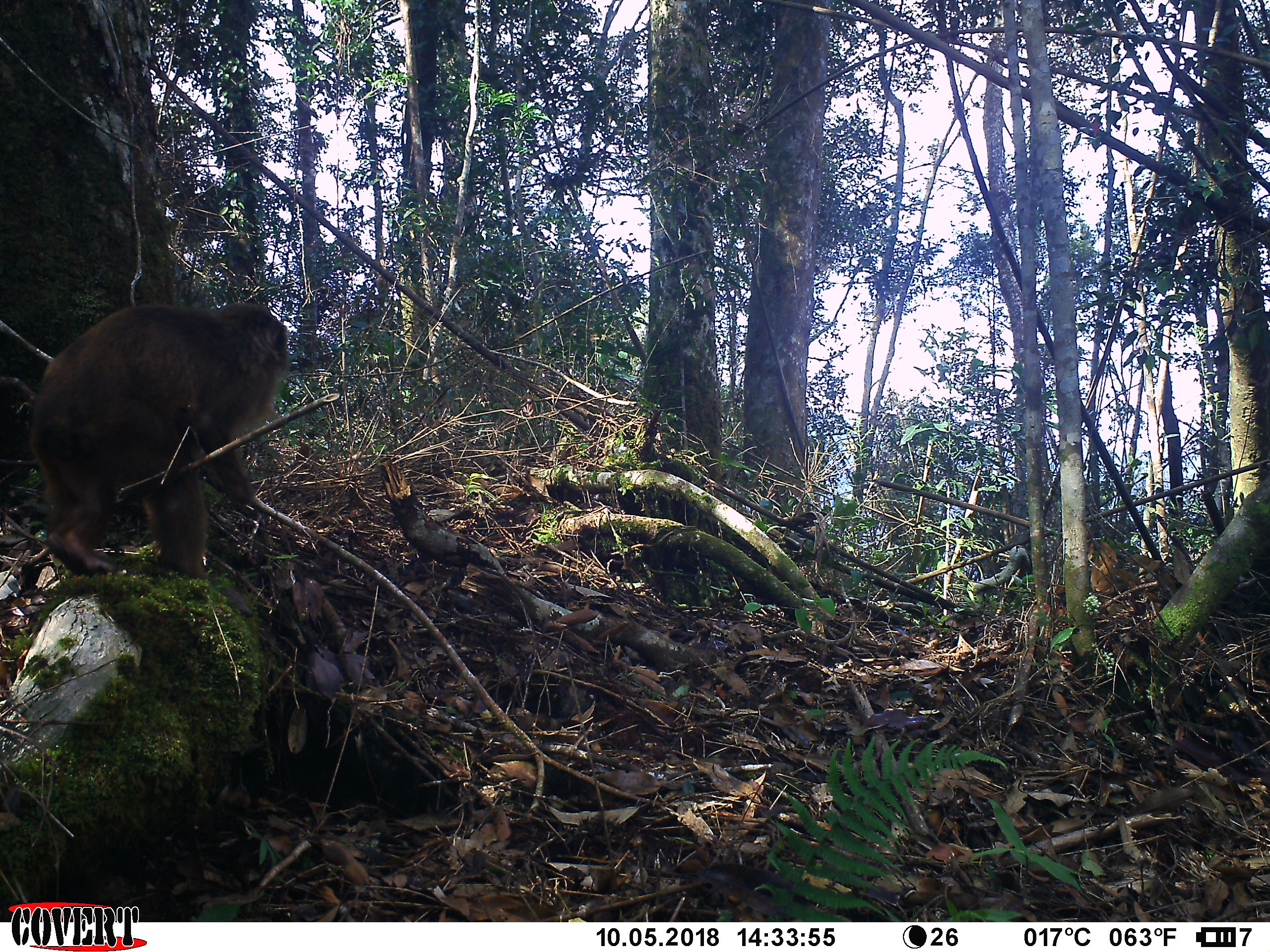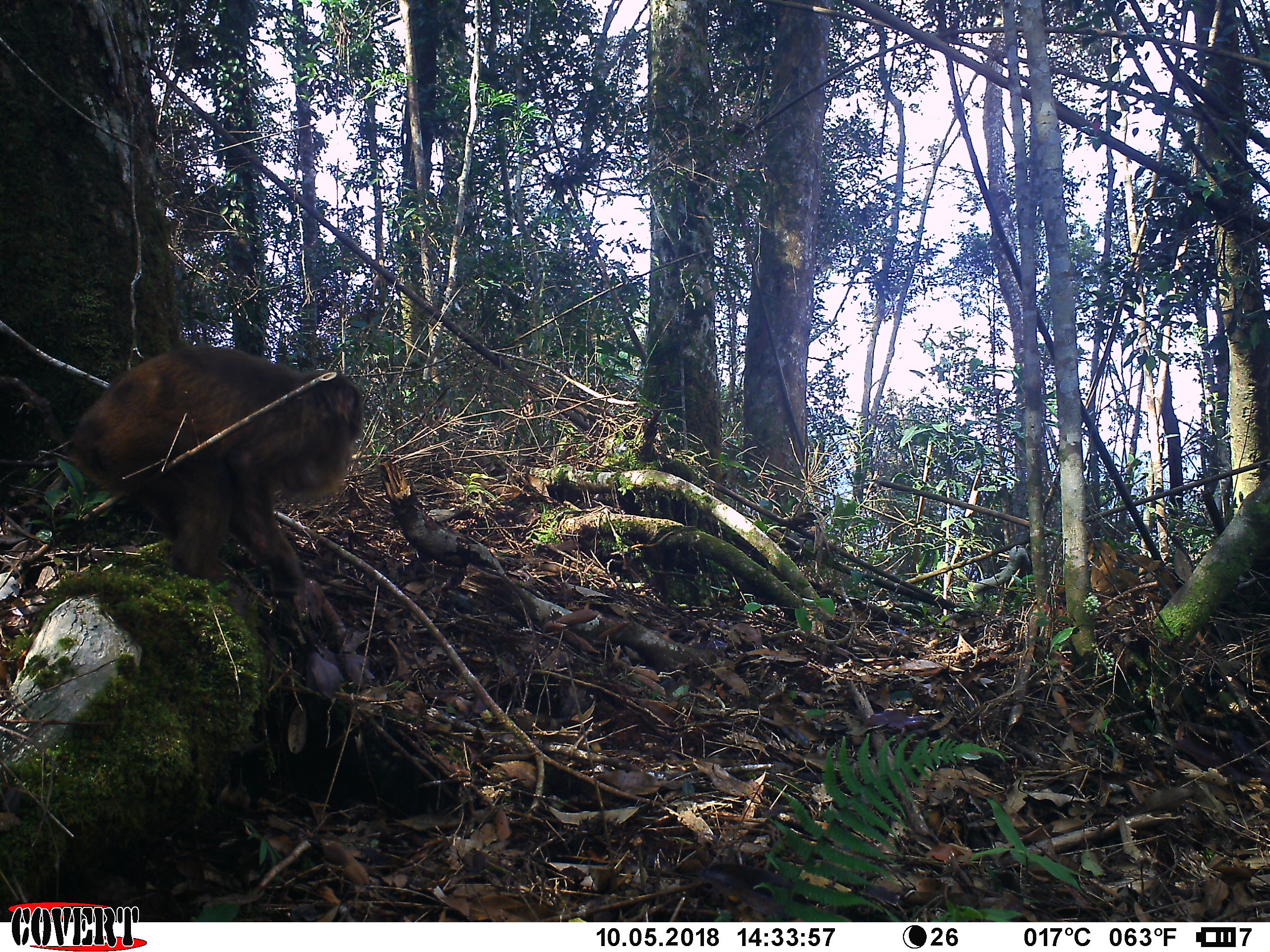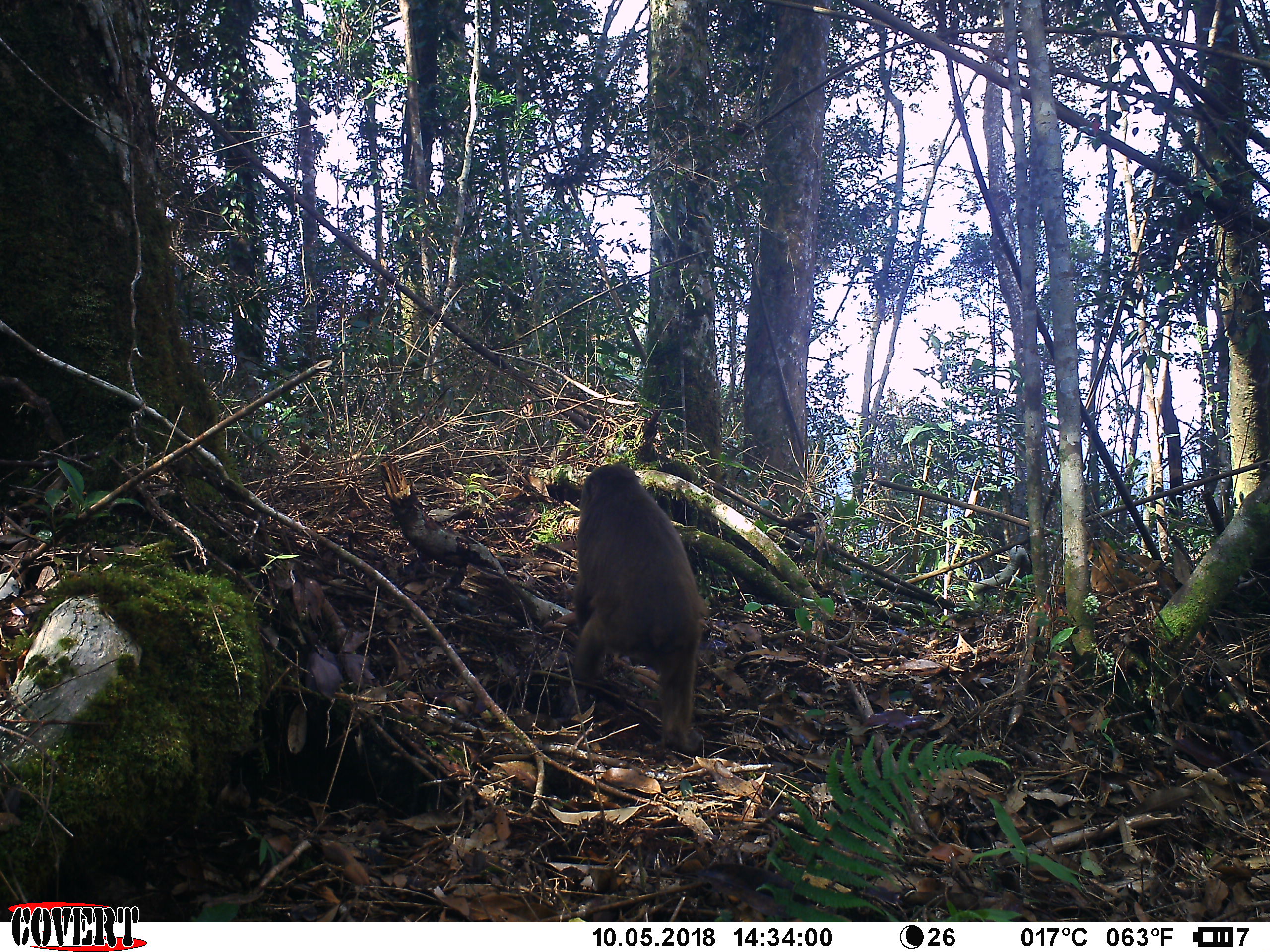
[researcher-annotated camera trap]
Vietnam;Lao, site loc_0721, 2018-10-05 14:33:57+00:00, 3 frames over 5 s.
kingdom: Animalia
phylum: Chordata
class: Mammalia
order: Primates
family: Cercopithecidae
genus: Macaca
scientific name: Macaca arctoides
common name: stump-tailed macaque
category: stump tailed macaque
Stump tailed macaque (stump-tailed macaque) (Macaca arctoides). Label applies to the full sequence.